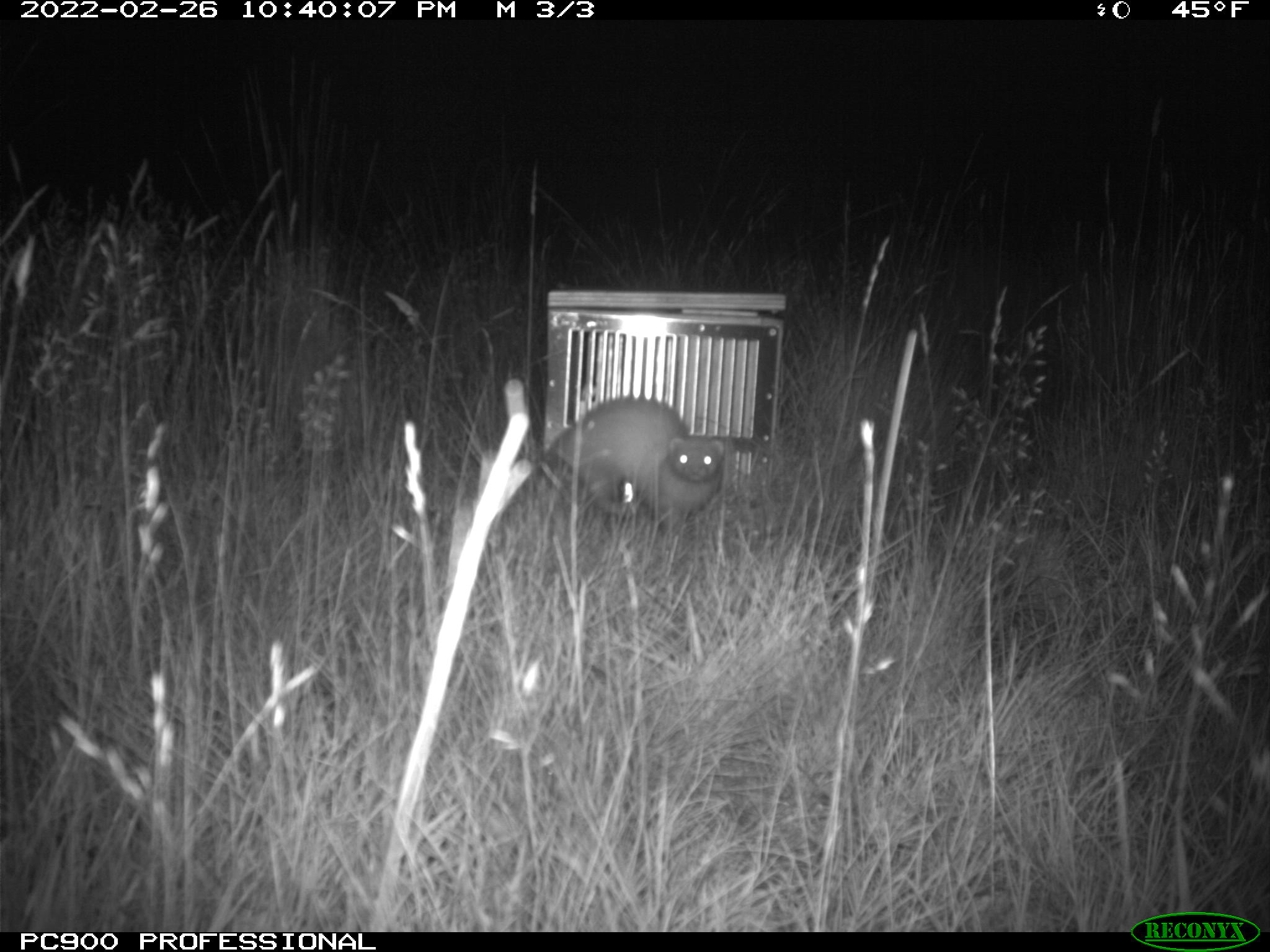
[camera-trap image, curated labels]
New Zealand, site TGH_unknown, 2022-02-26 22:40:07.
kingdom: Animalia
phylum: Chordata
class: Mammalia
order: Carnivora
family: Mustelidae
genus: Mustela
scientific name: Mustela furo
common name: ferret